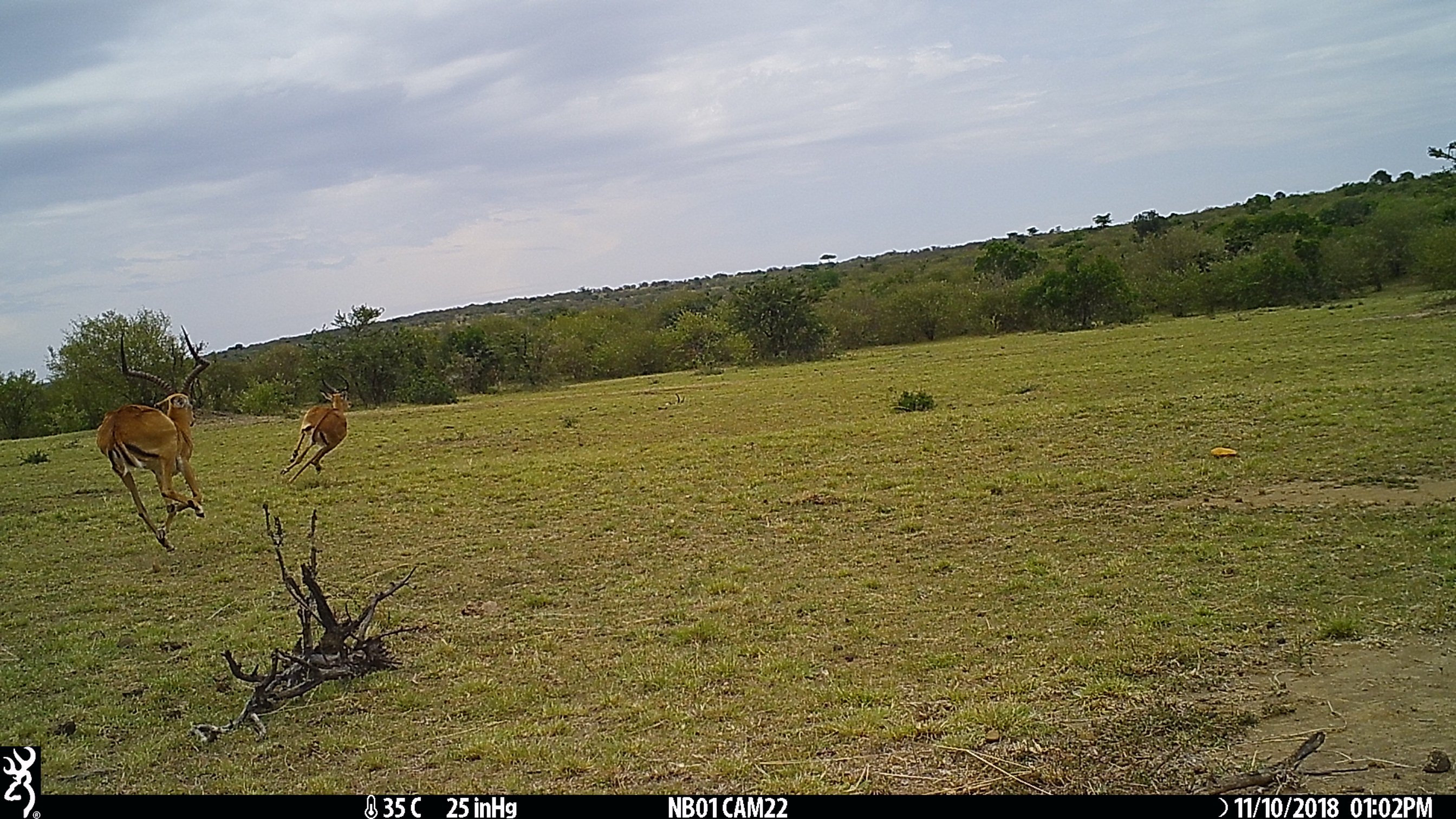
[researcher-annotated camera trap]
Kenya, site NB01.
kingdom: Animalia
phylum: Chordata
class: Mammalia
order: Artiodactyla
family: Bovidae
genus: Aepyceros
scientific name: Aepyceros melampus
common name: impala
Impala (Aepyceros melampus).